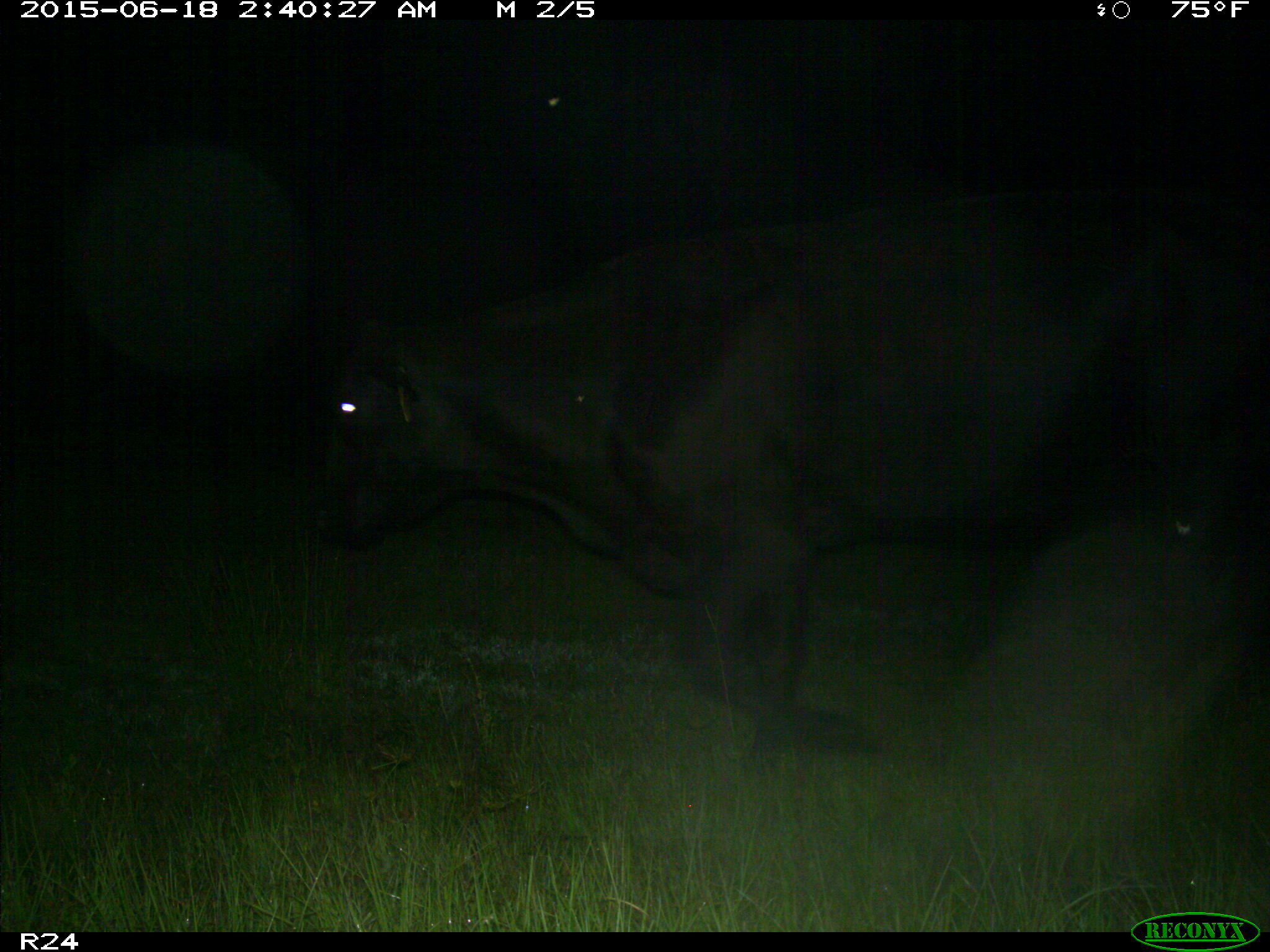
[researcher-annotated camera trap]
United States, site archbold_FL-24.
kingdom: Animalia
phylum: Chordata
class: Mammalia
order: Artiodactyla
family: Bovidae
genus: Bos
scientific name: Bos taurus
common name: domestic cow